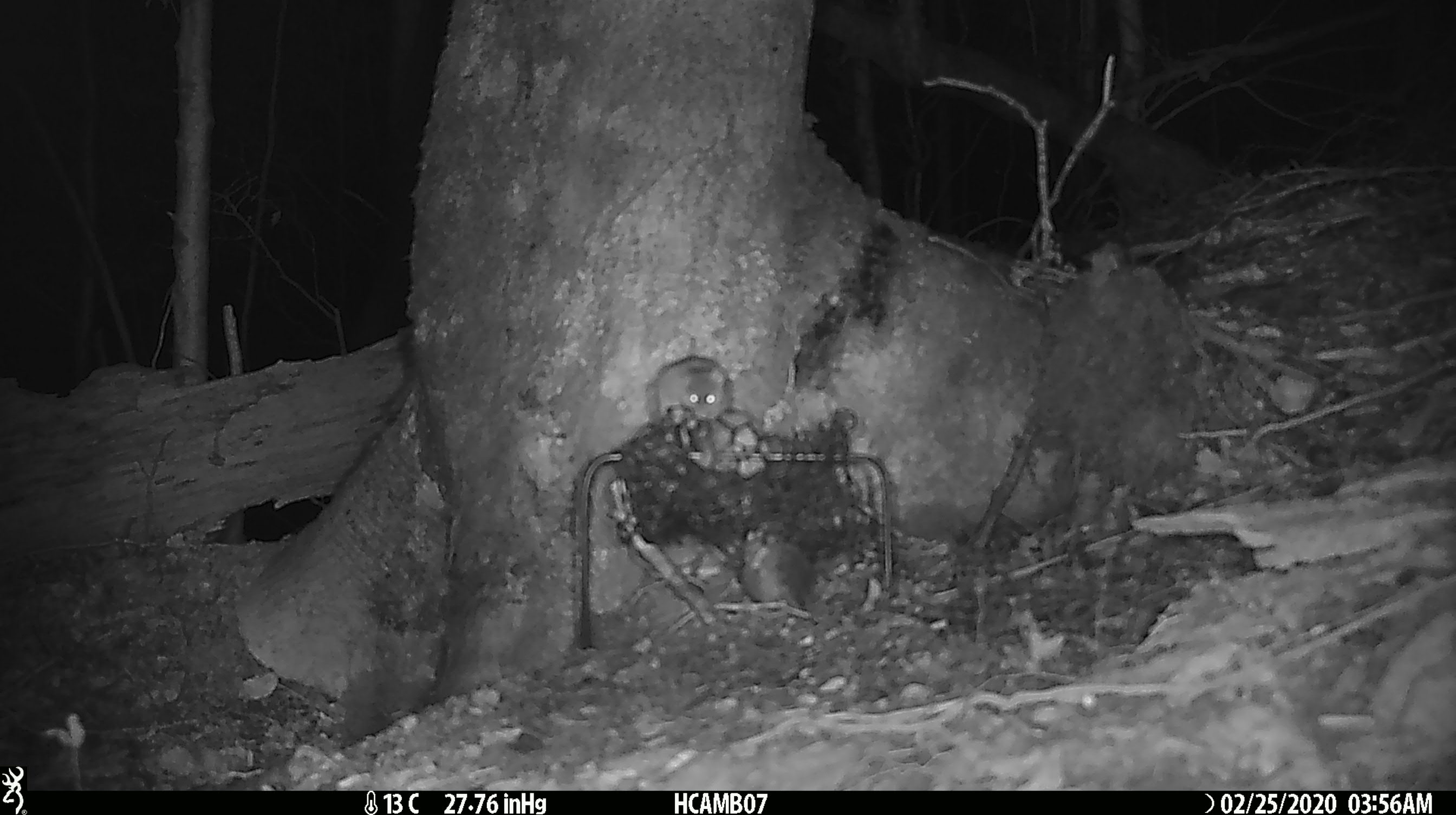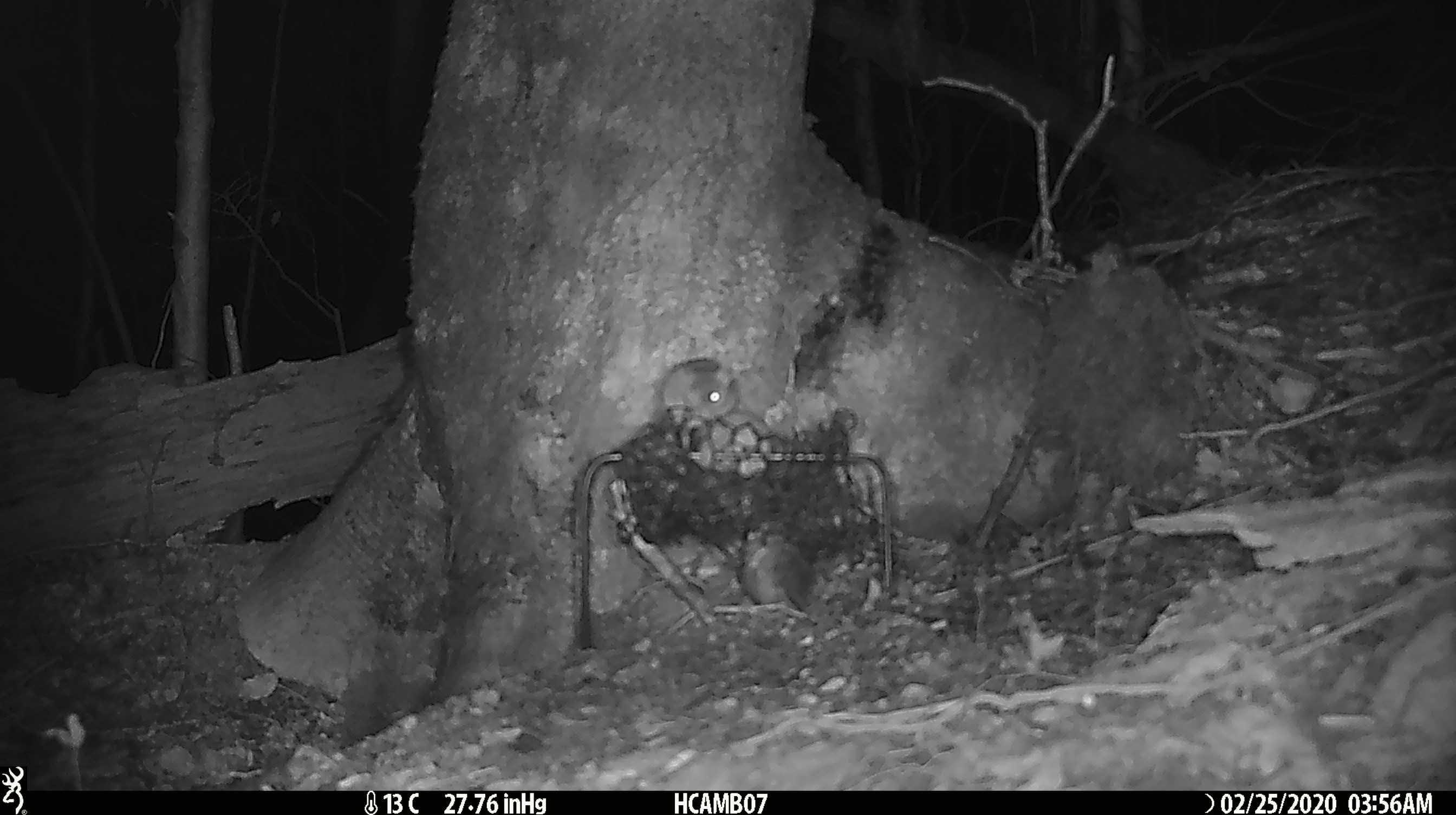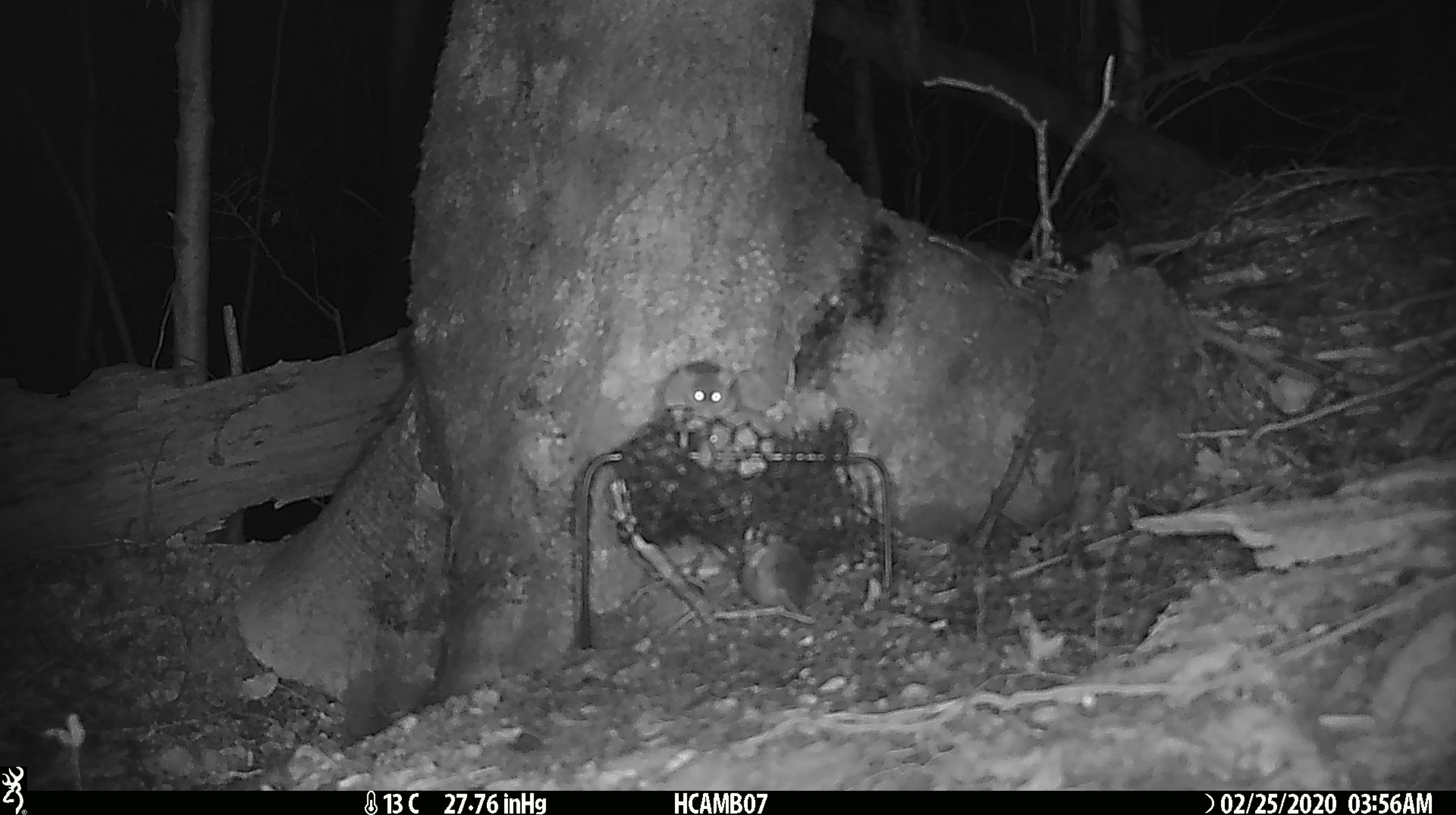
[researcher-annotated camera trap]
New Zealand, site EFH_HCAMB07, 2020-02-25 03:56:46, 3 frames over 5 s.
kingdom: Animalia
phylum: Chordata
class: Mammalia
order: Rodentia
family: Muridae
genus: Mus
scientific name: Mus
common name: mouse